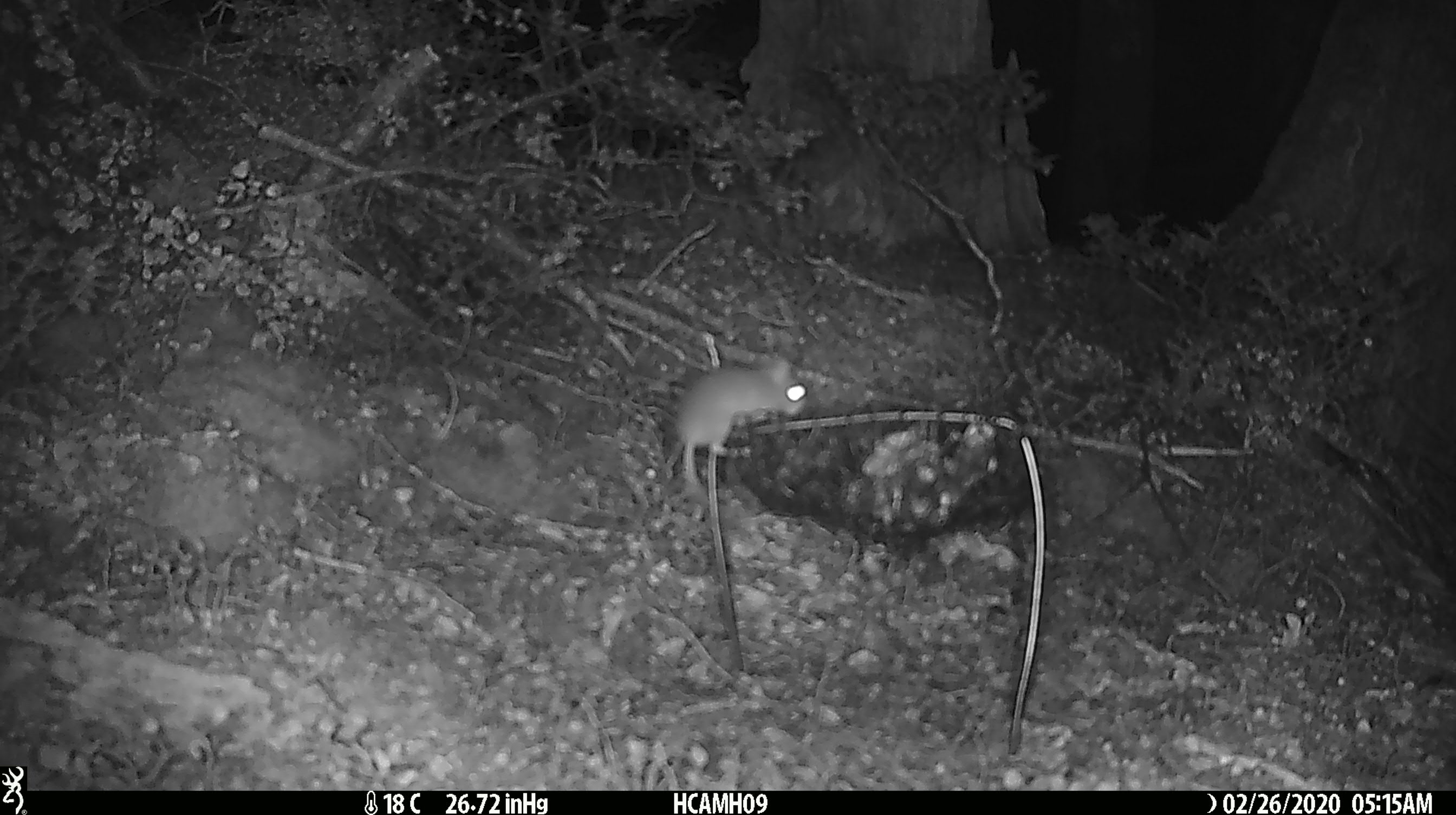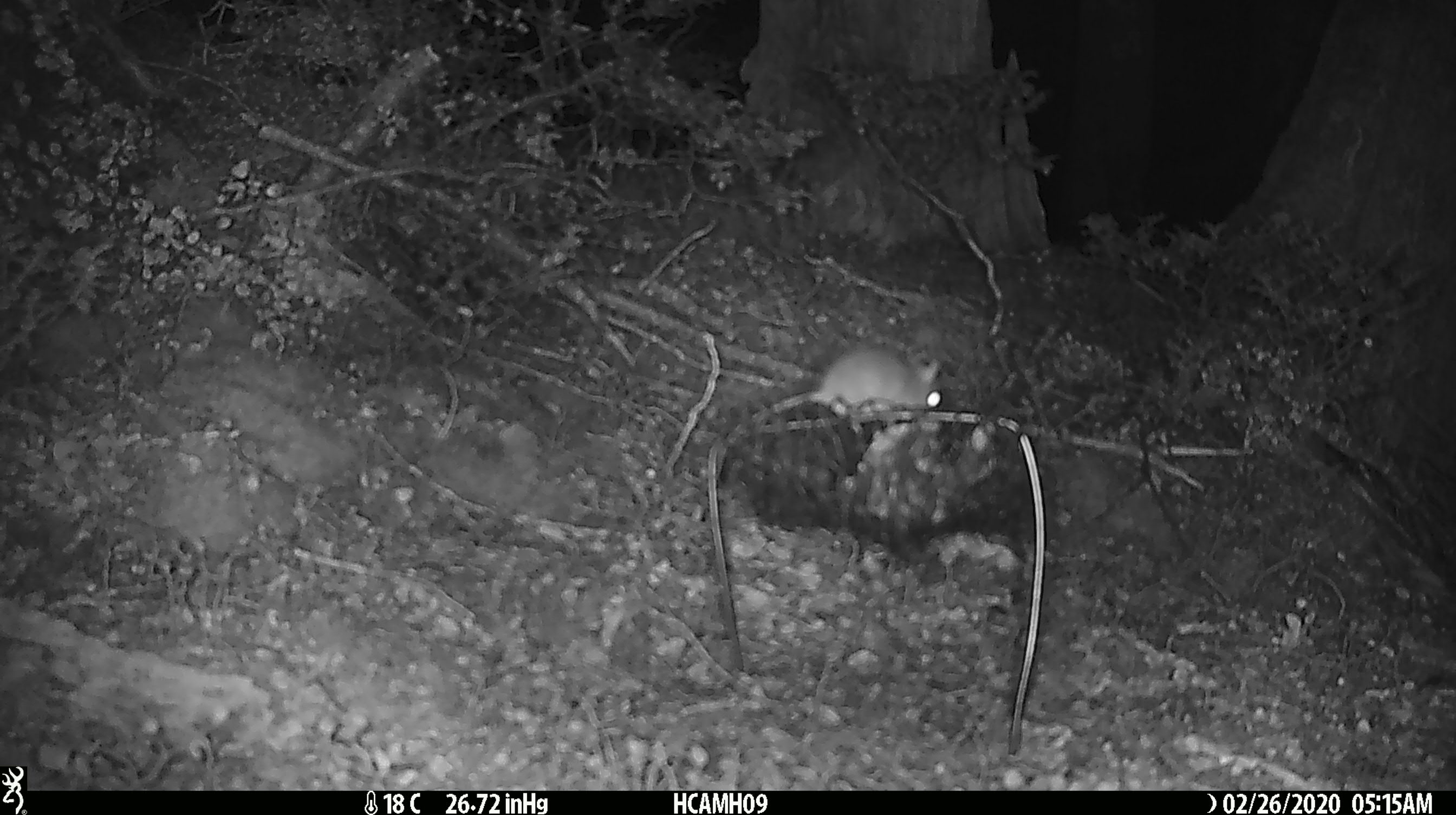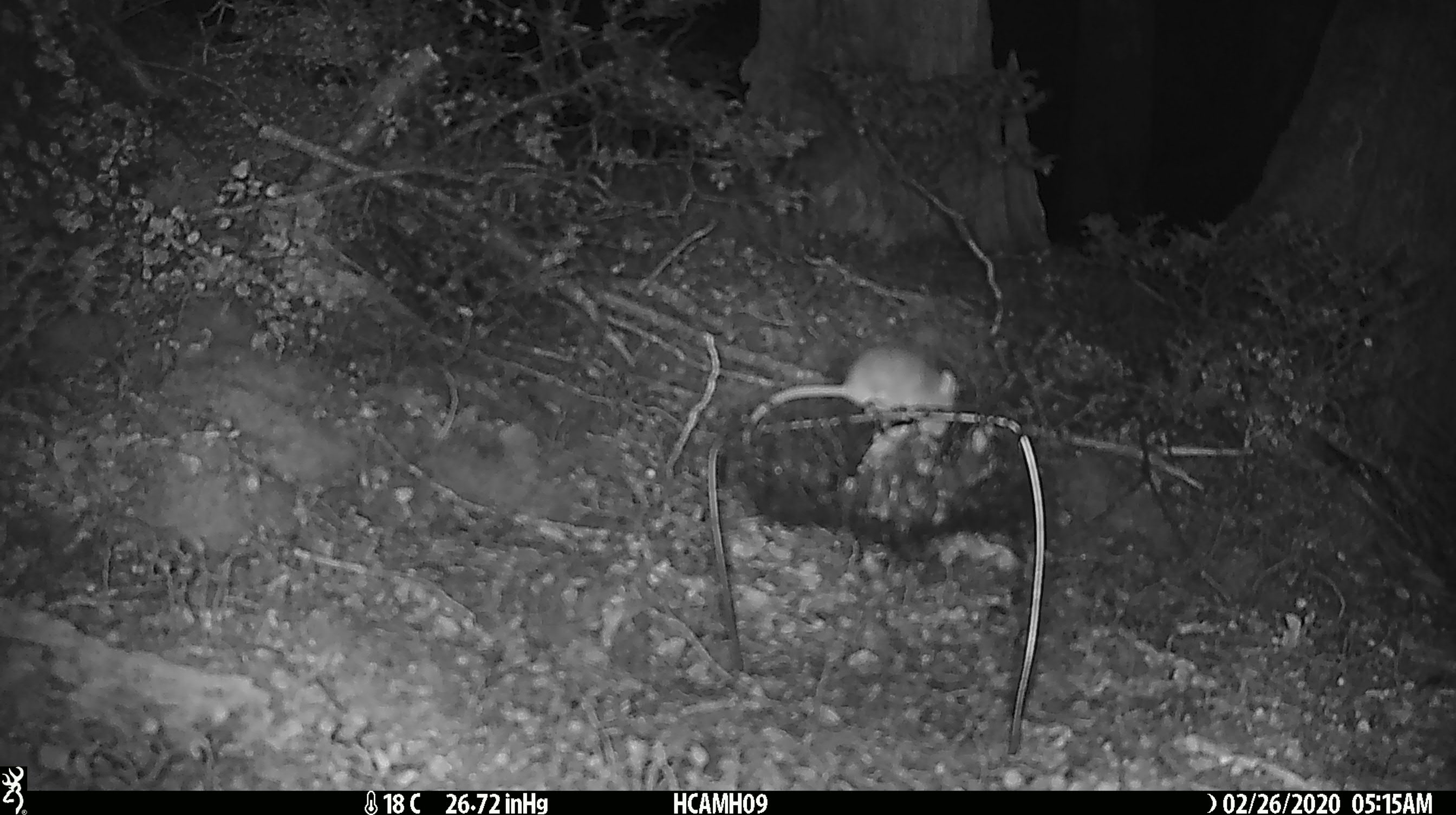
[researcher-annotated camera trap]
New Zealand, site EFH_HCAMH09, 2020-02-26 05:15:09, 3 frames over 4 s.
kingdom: Animalia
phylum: Chordata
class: Mammalia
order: Rodentia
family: Muridae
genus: Mus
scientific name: Mus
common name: mouse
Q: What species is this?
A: Mouse (Mus).